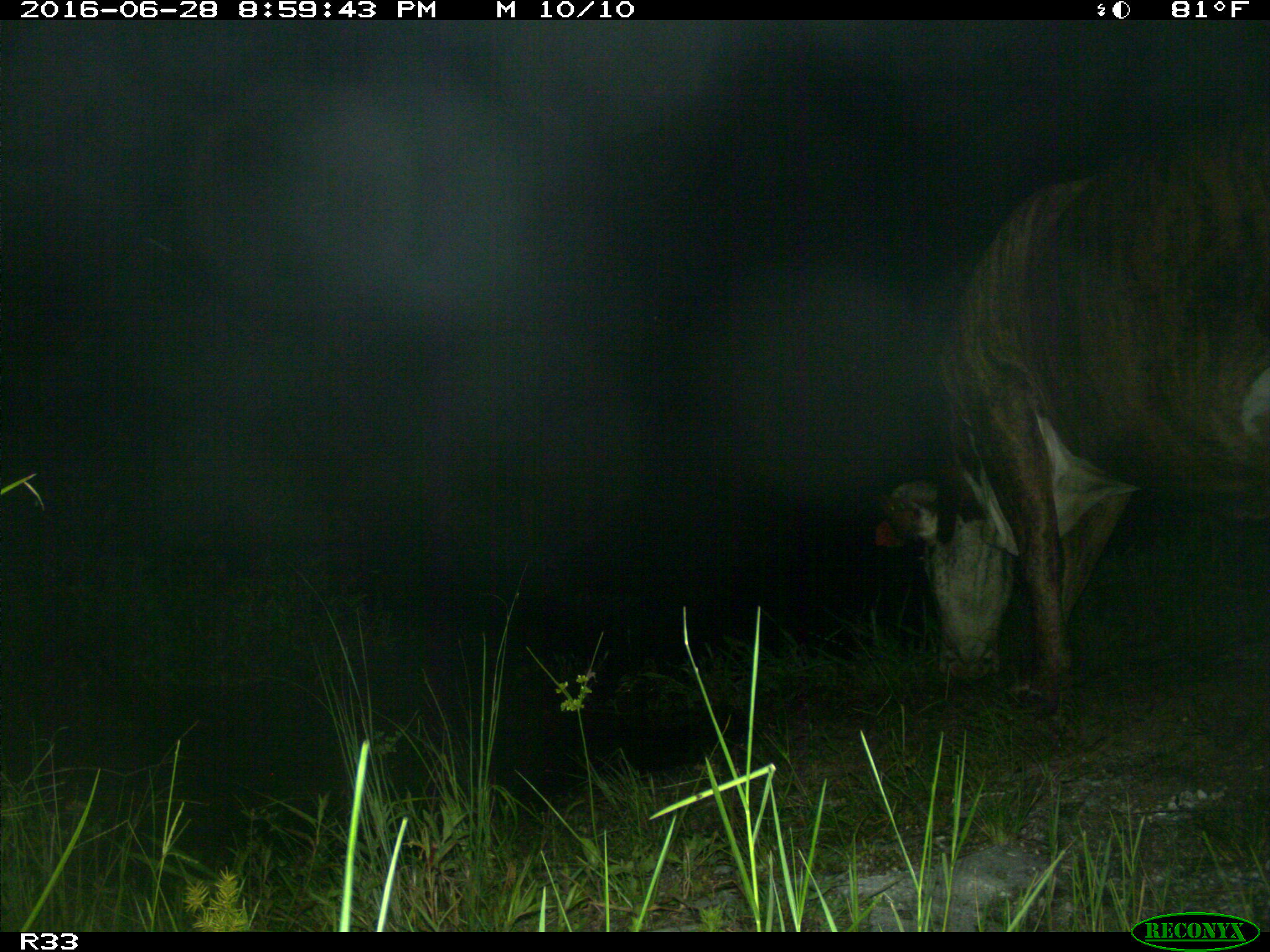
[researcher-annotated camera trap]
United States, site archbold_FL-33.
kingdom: Animalia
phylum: Chordata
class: Mammalia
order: Artiodactyla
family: Bovidae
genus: Bos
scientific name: Bos taurus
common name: domestic cow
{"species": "Bos taurus (domestic cow)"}